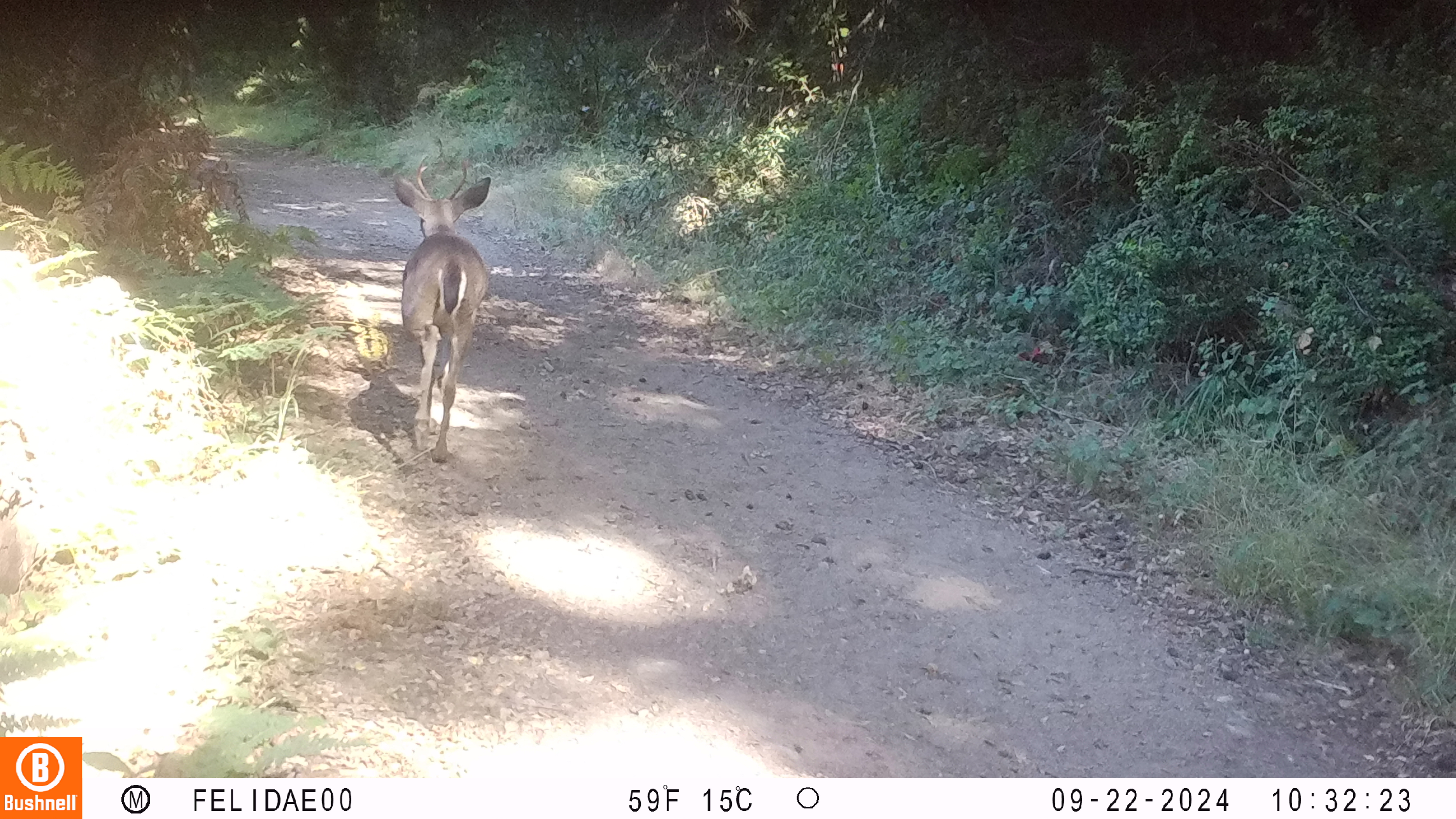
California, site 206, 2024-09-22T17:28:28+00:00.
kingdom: Animalia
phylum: Chordata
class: Mammalia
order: Artiodactyla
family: Cervidae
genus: Odocoileus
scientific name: Odocoileus hemionus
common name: mule deer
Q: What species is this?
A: Mule deer (Odocoileus hemionus).